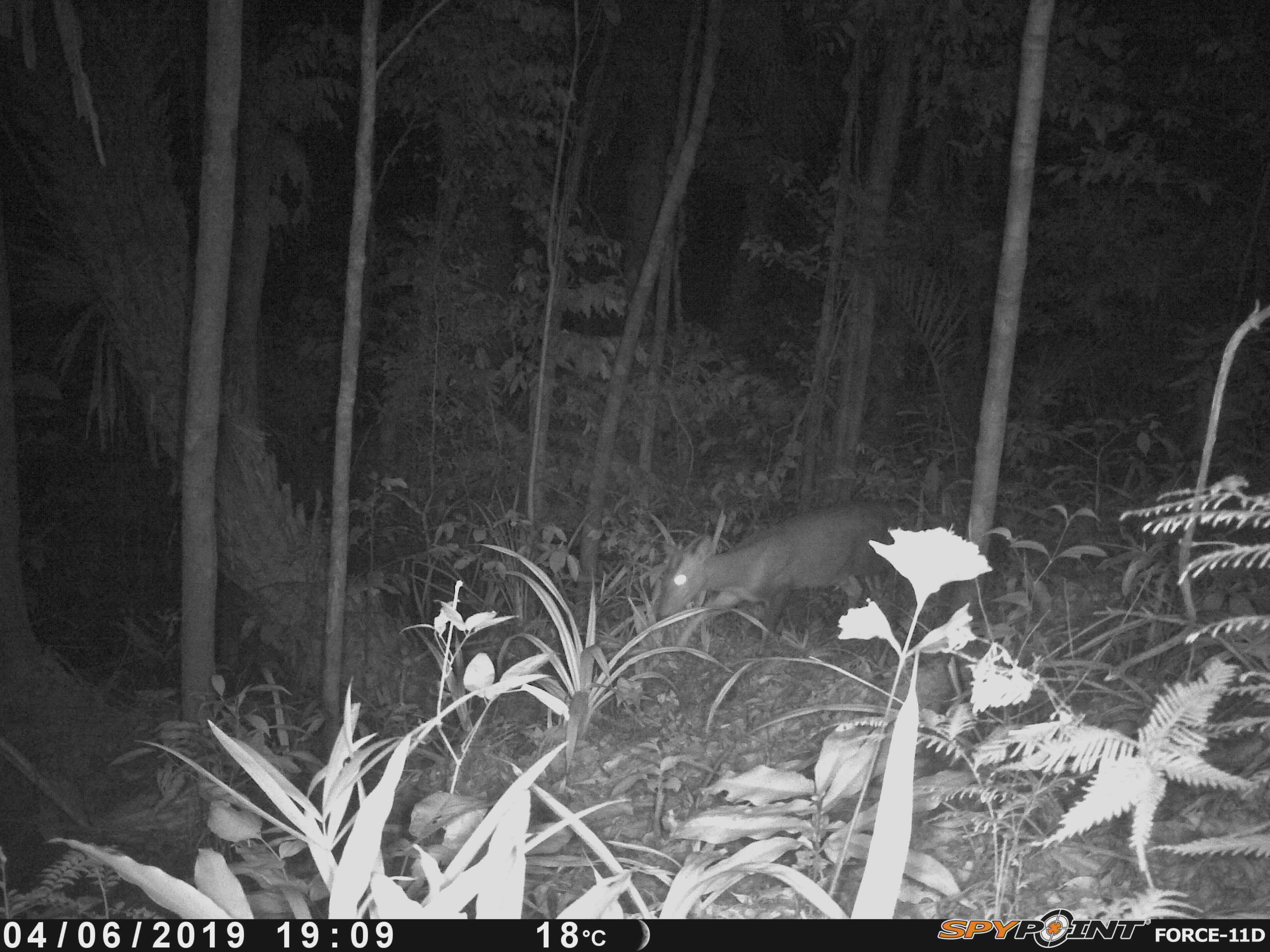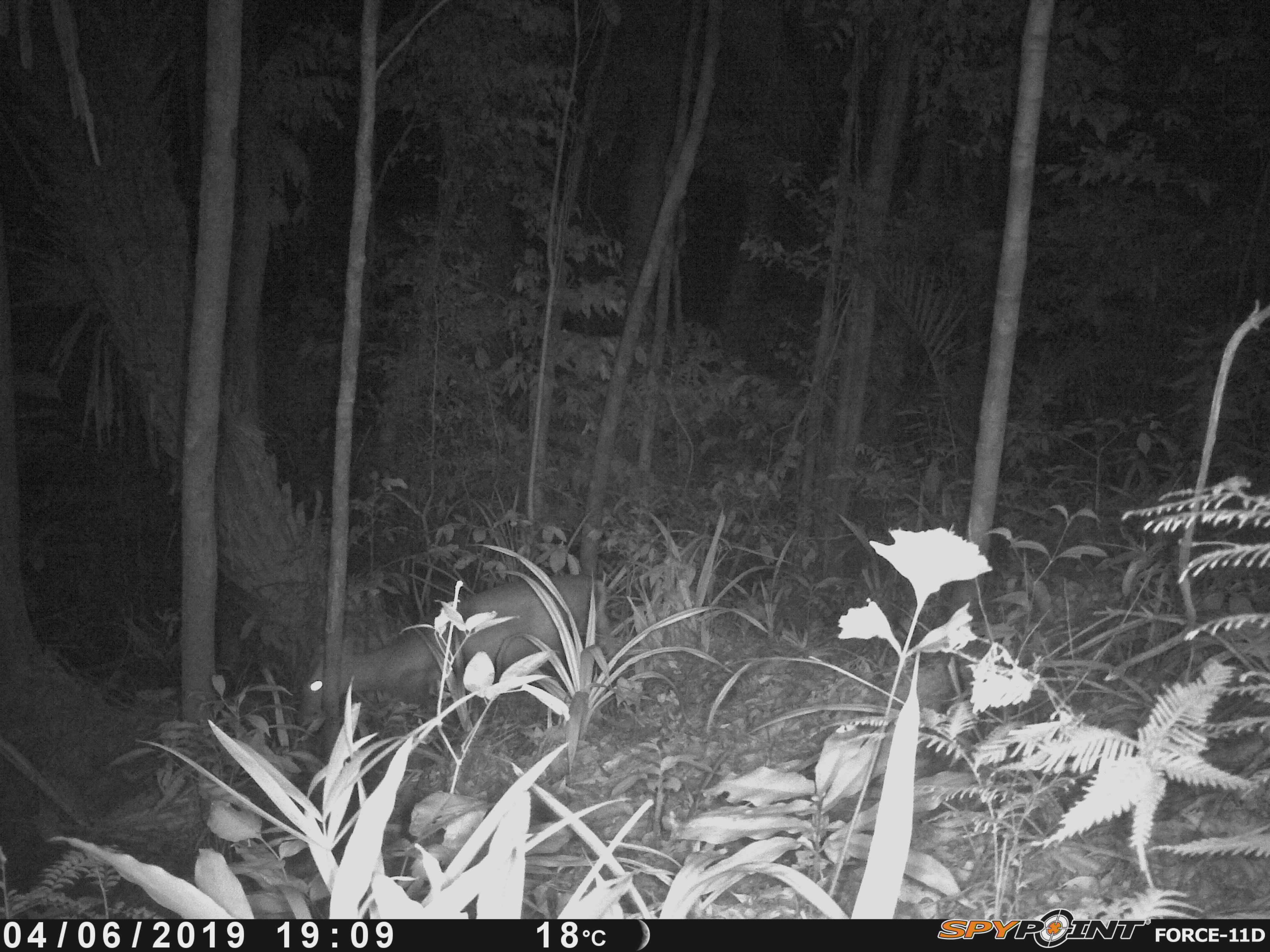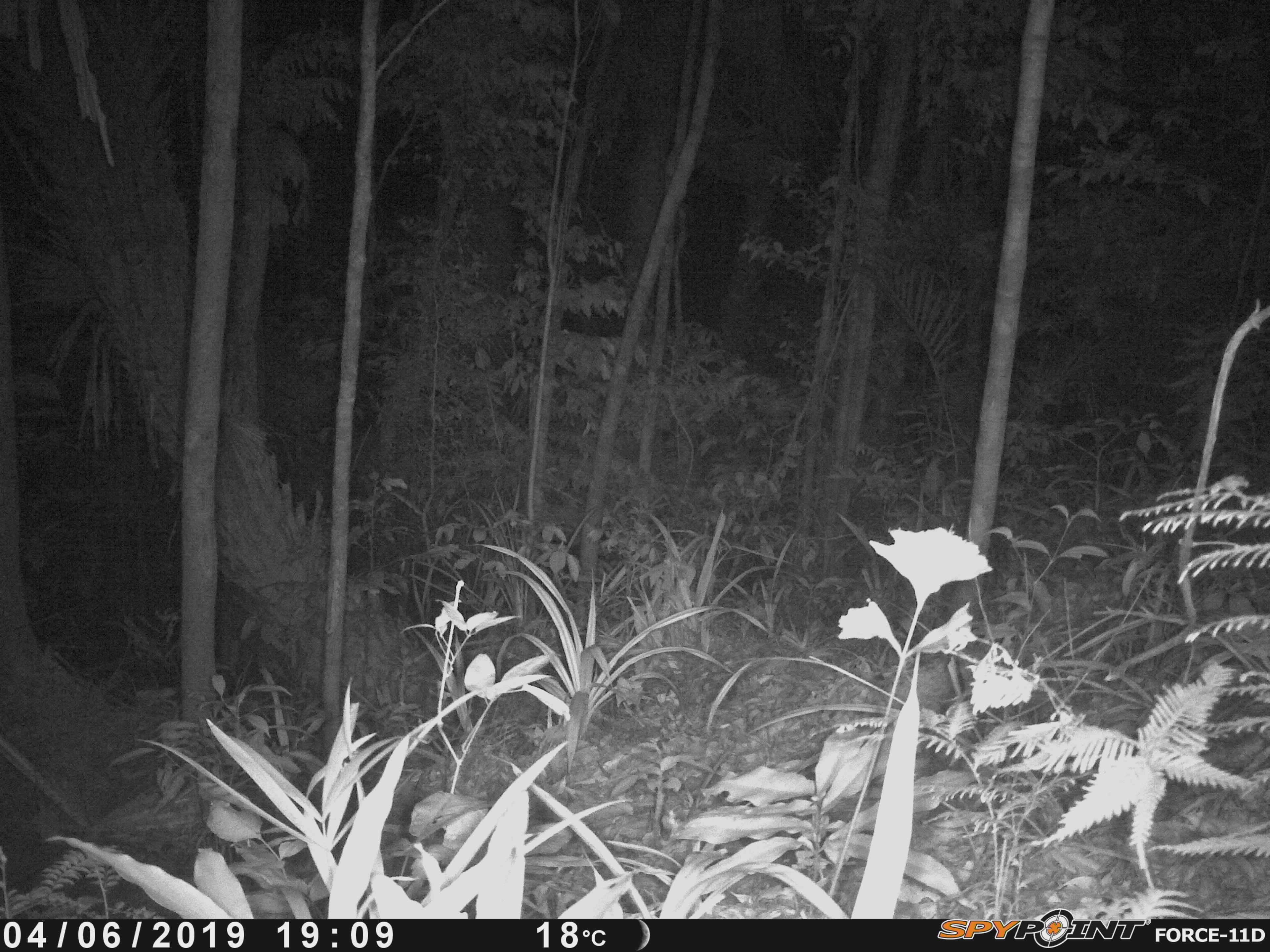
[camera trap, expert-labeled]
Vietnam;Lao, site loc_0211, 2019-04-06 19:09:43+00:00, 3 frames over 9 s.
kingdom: Animalia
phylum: Chordata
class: Mammalia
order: Artiodactyla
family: Cervidae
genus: Muntiacus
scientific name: Muntiacus rooseveltorum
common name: roosevelt's muntjac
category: roosevelts muntjac group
Roosevelts muntjac group (roosevelt's muntjac) (Muntiacus rooseveltorum). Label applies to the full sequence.